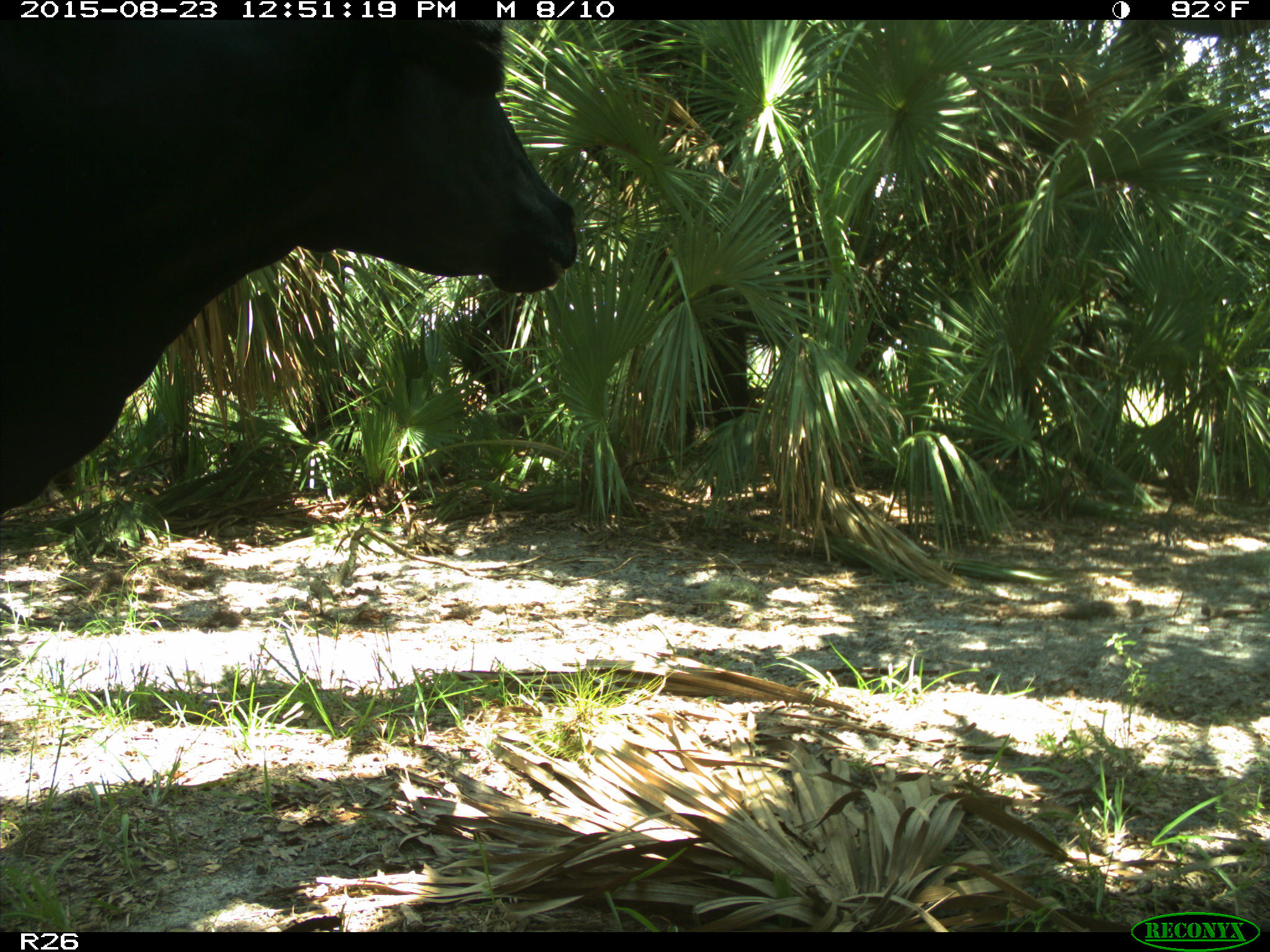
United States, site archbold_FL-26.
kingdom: Animalia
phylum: Chordata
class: Mammalia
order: Artiodactyla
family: Bovidae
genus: Bos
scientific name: Bos taurus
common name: domestic cow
Bos taurus (domestic cow).